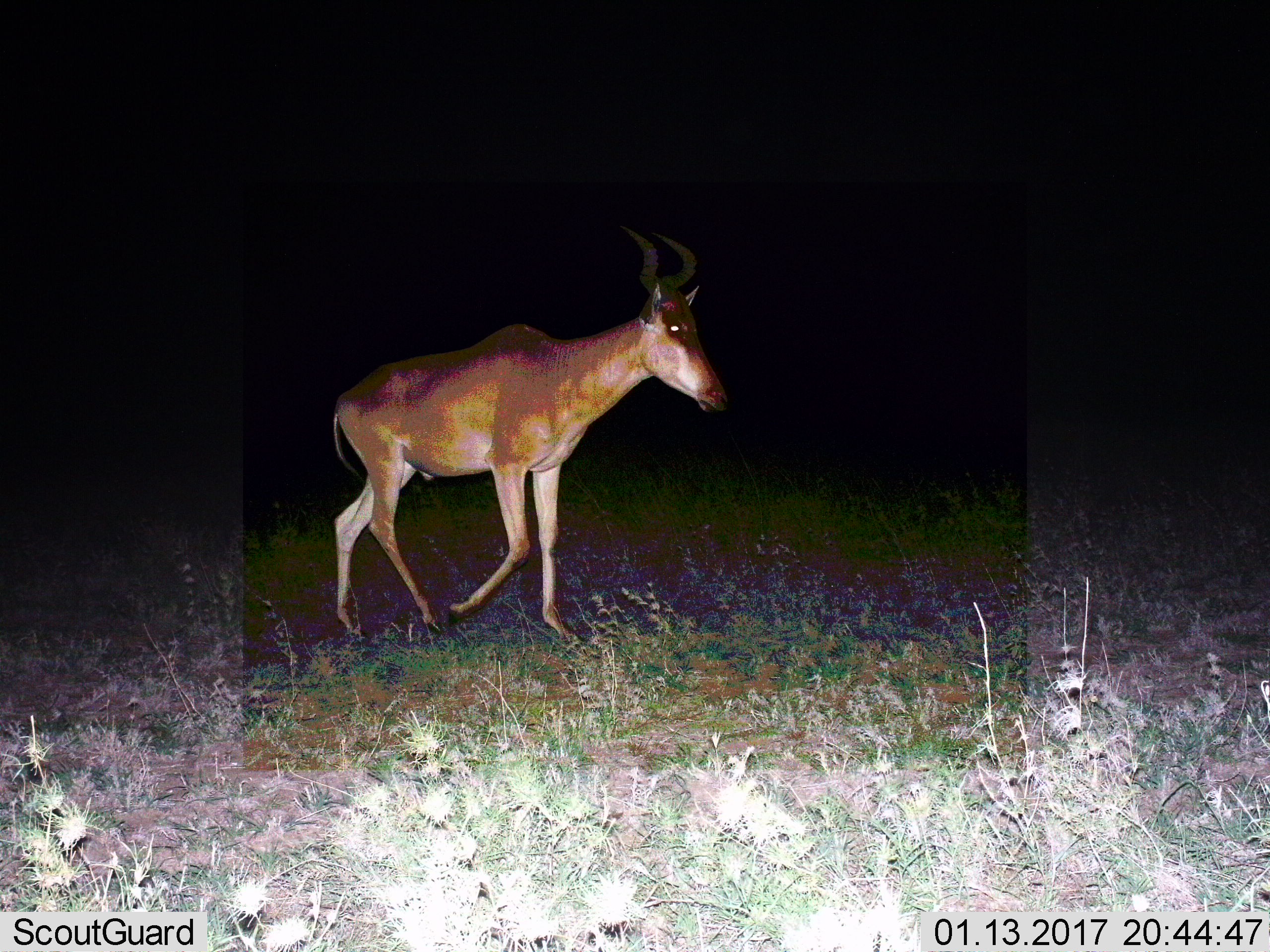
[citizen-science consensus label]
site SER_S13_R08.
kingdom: Animalia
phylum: Chordata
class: Mammalia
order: Artiodactyla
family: Bovidae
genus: Alcelaphus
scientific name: Alcelaphus buselaphus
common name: hartebeest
Hartebeest (Alcelaphus buselaphus), count 1. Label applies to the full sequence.